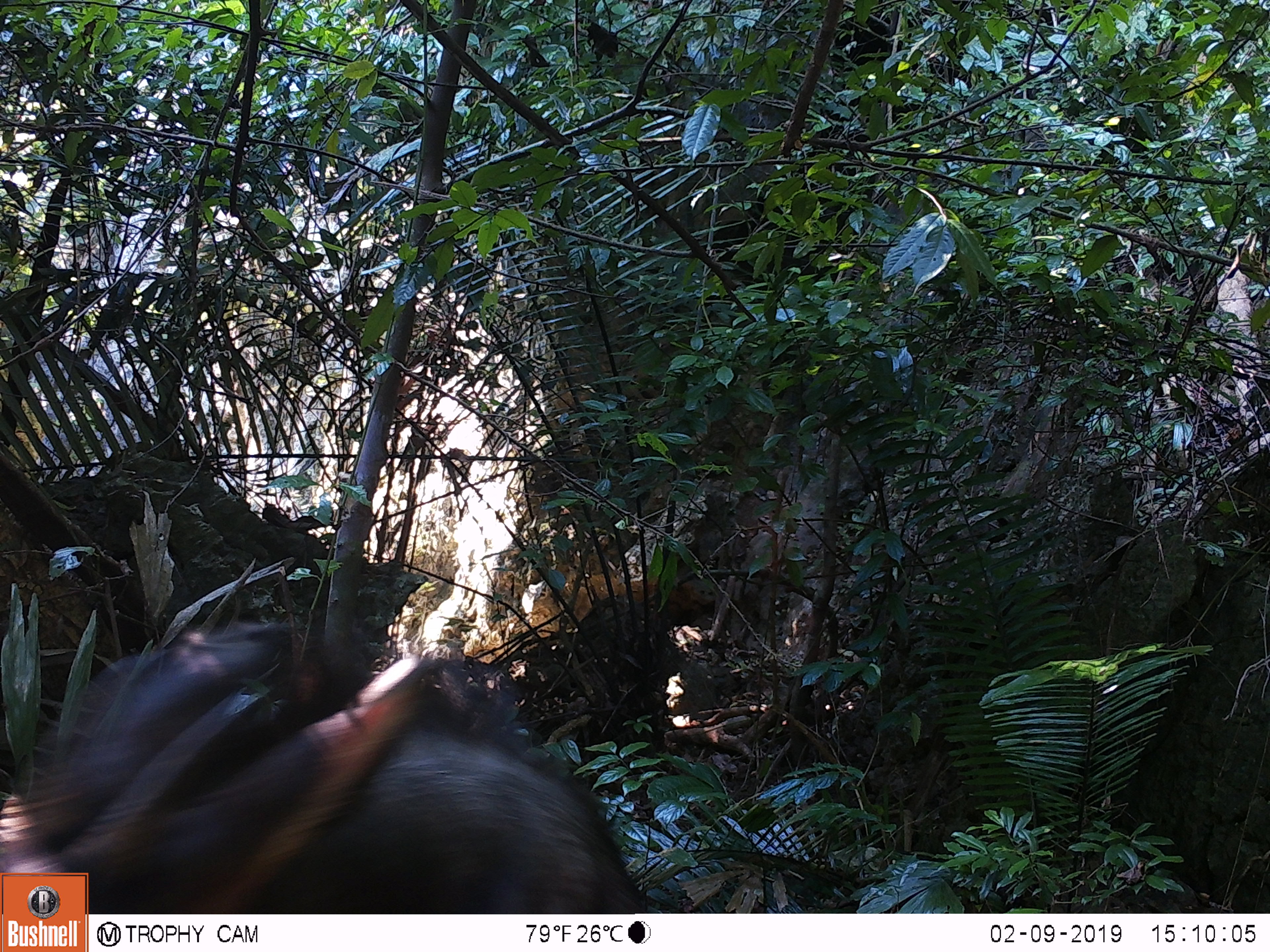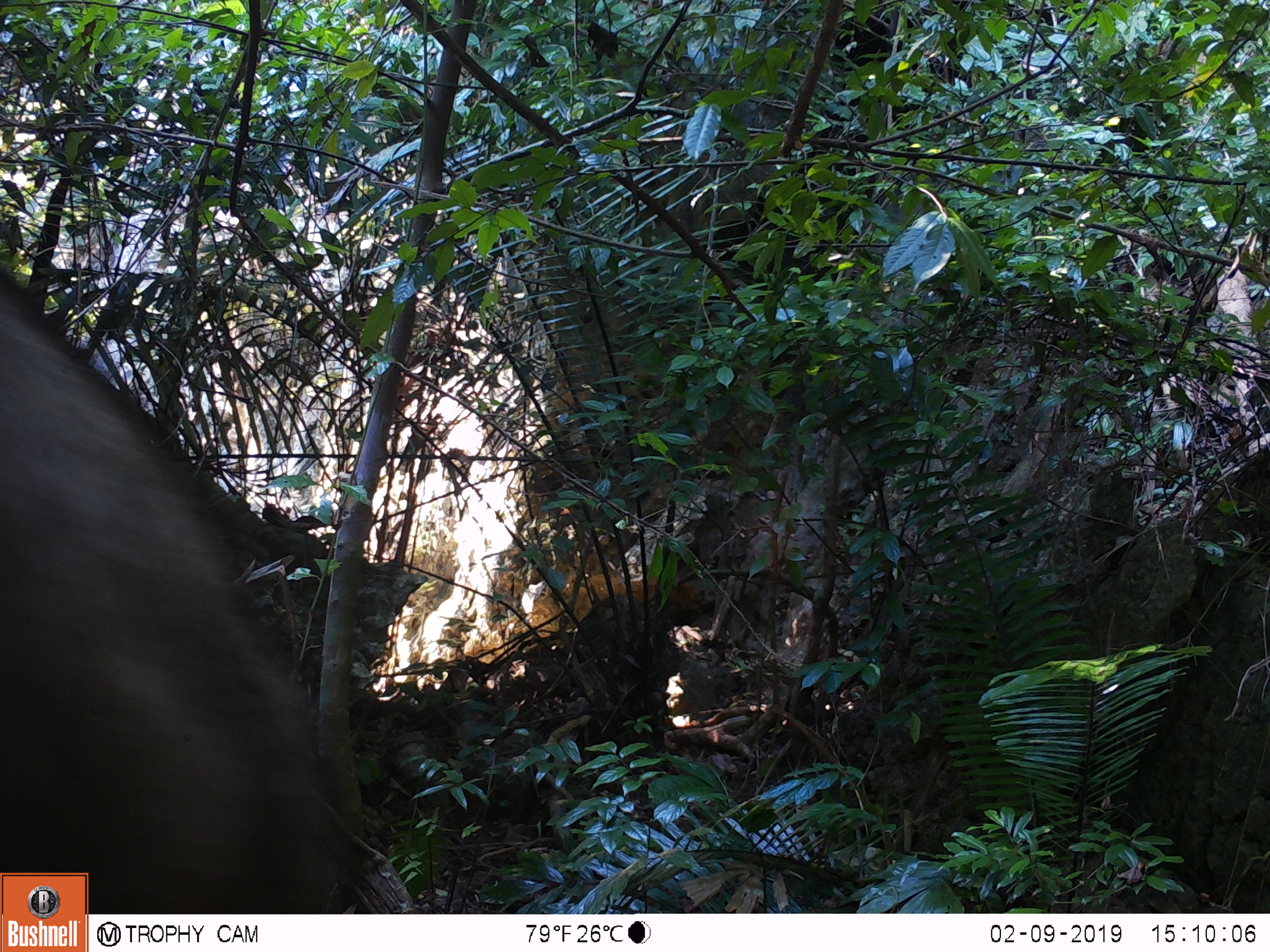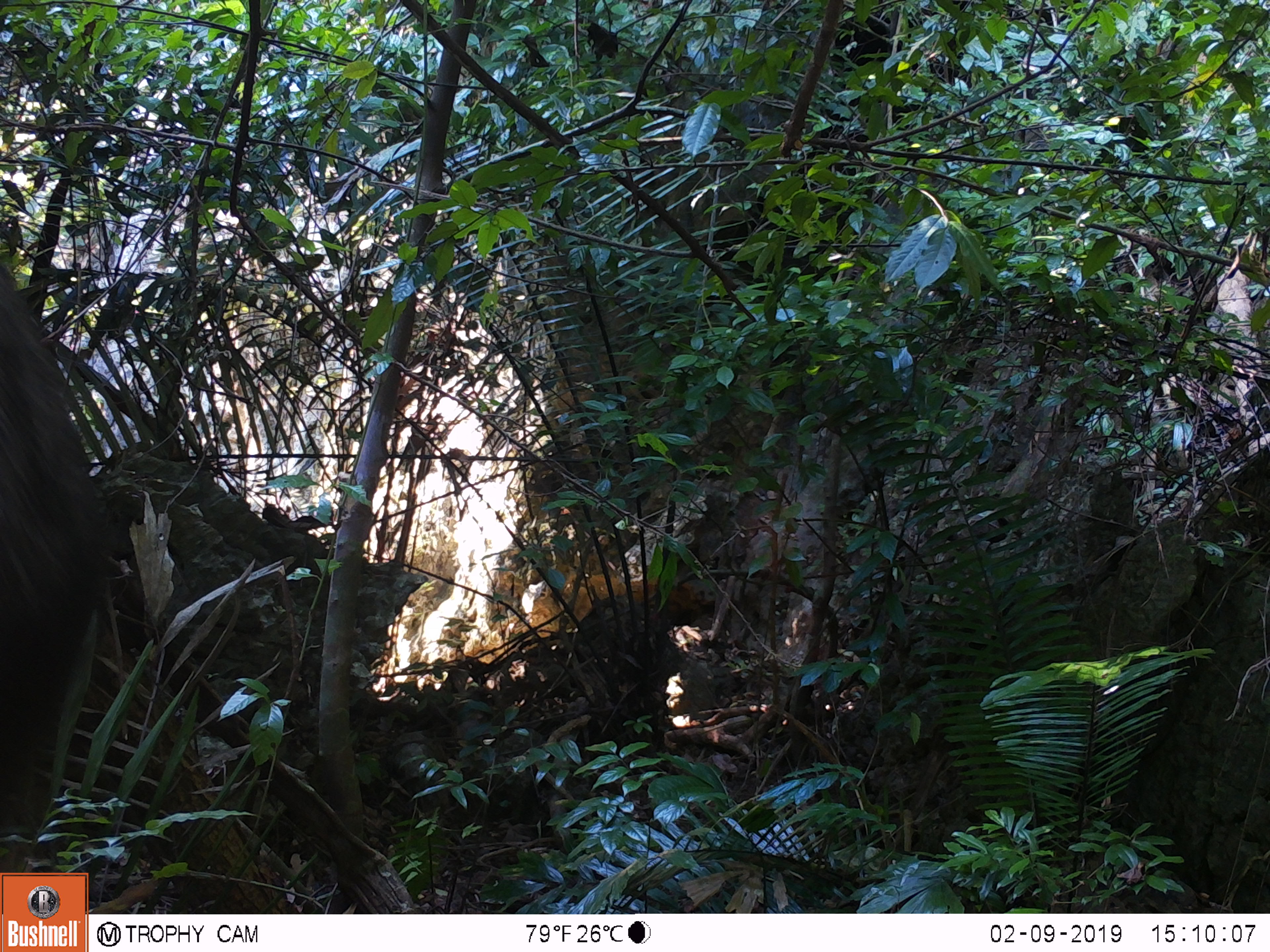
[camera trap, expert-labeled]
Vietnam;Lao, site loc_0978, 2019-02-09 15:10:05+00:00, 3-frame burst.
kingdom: Animalia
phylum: Chordata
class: Mammalia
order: Artiodactyla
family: Bovidae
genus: Capricornis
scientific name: Capricornis sumatraensis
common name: chinese serow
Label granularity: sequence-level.